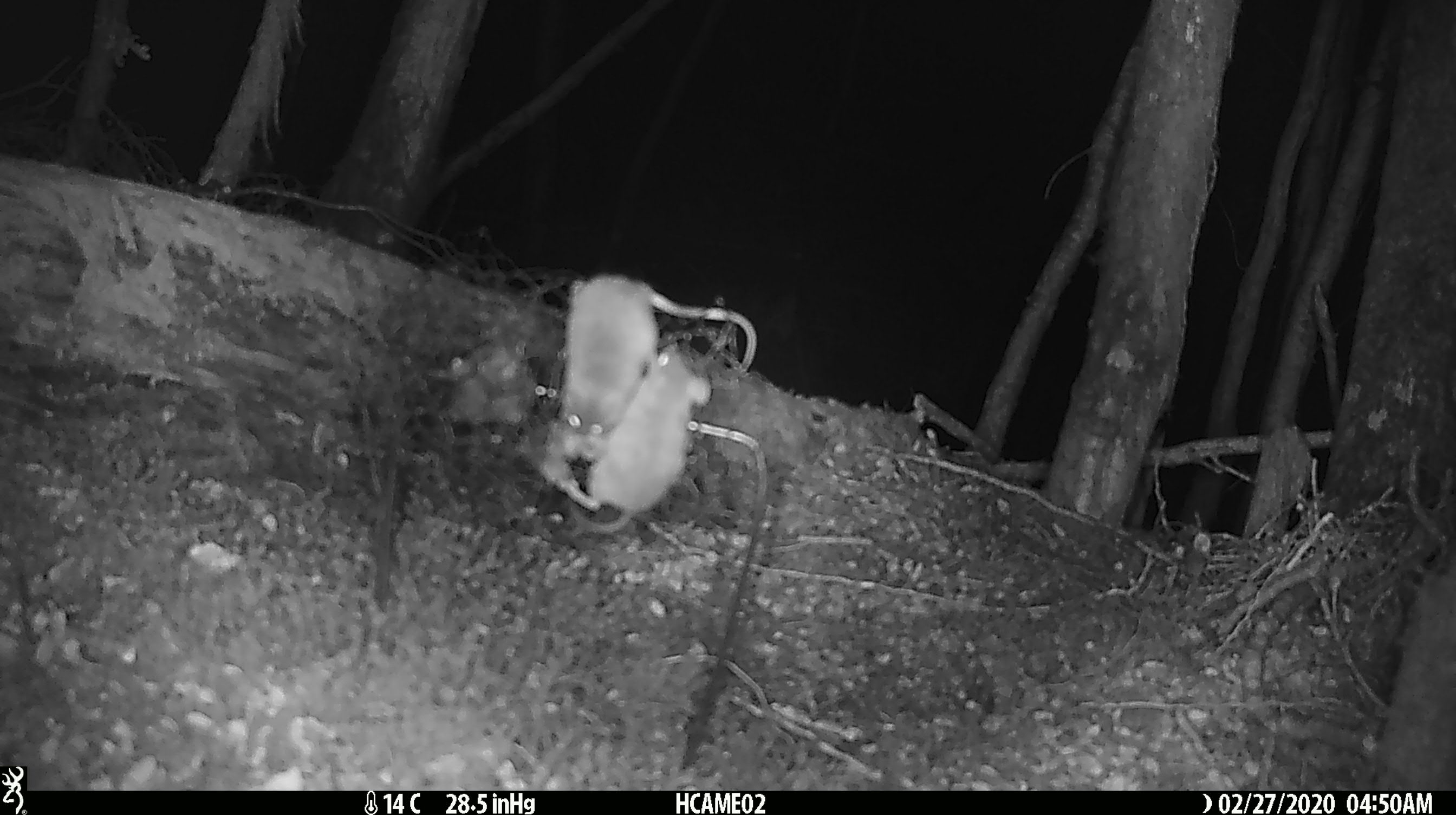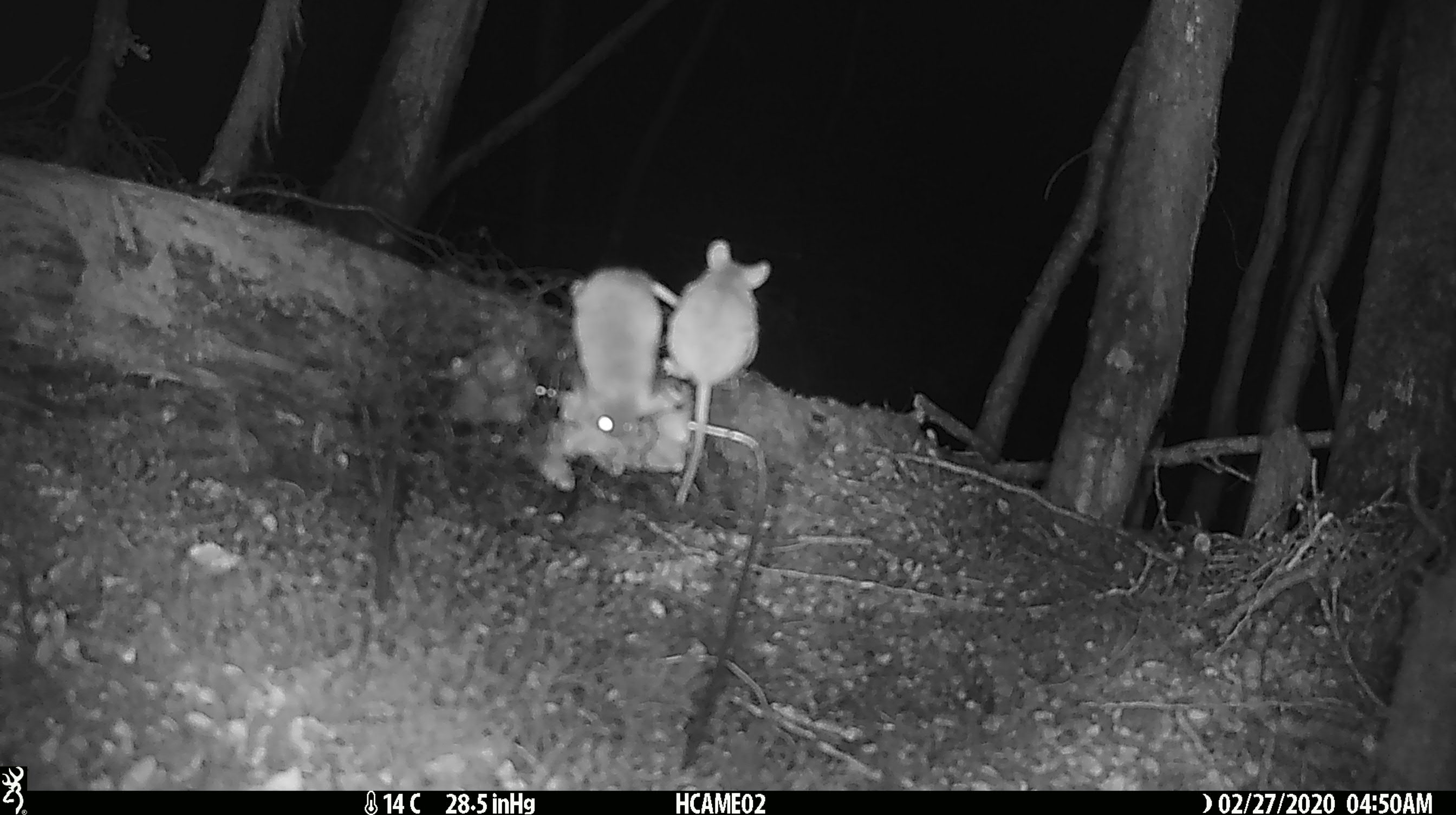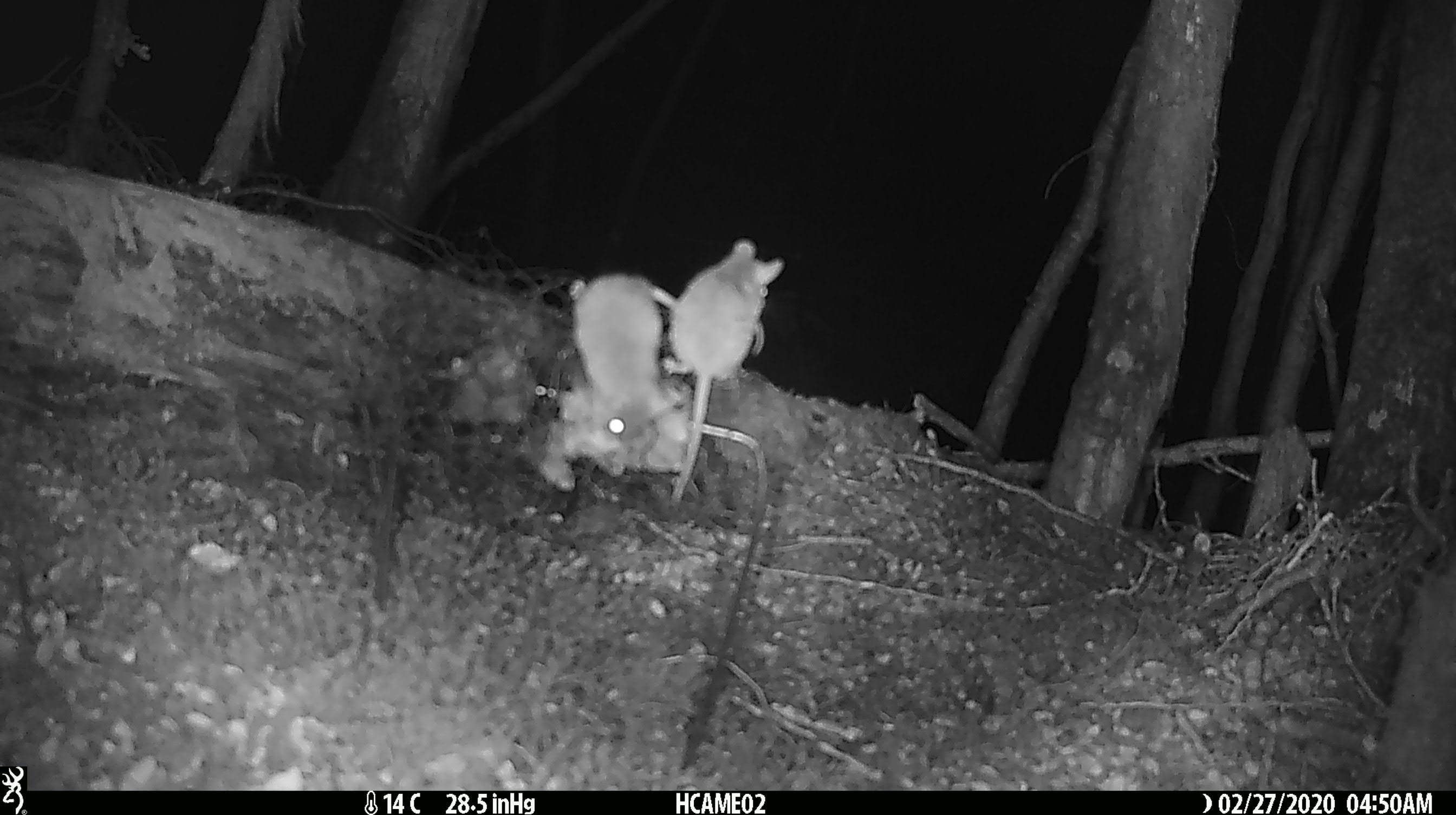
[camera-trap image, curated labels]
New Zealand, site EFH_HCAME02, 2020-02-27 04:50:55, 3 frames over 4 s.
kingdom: Animalia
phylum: Chordata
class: Mammalia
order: Rodentia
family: Muridae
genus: Mus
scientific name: Mus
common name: mouse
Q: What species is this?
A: Mouse (Mus).